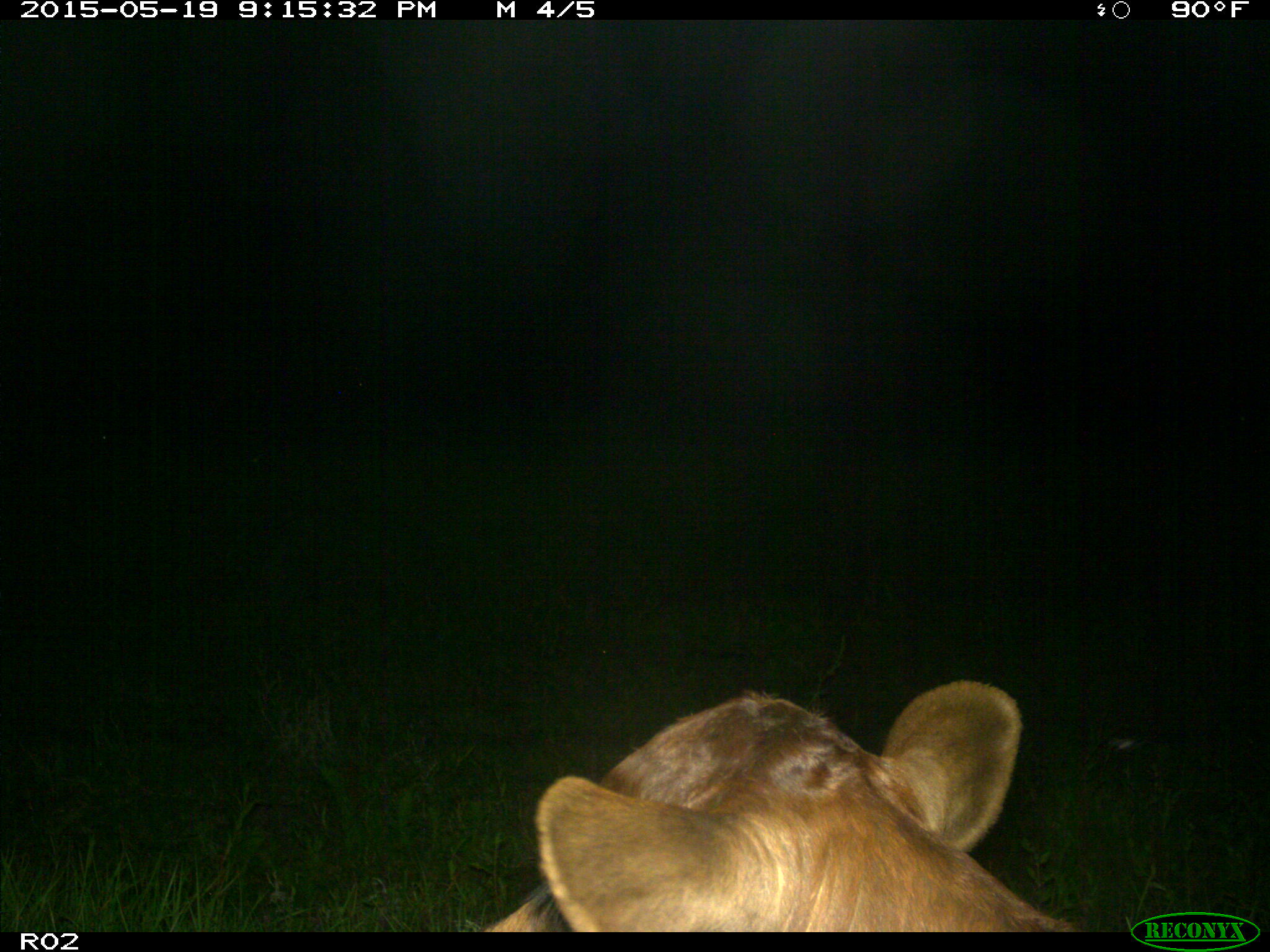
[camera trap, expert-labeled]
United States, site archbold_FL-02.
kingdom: Animalia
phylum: Chordata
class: Mammalia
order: Artiodactyla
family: Bovidae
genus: Bos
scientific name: Bos taurus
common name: domestic cow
Bos taurus (domestic cow).